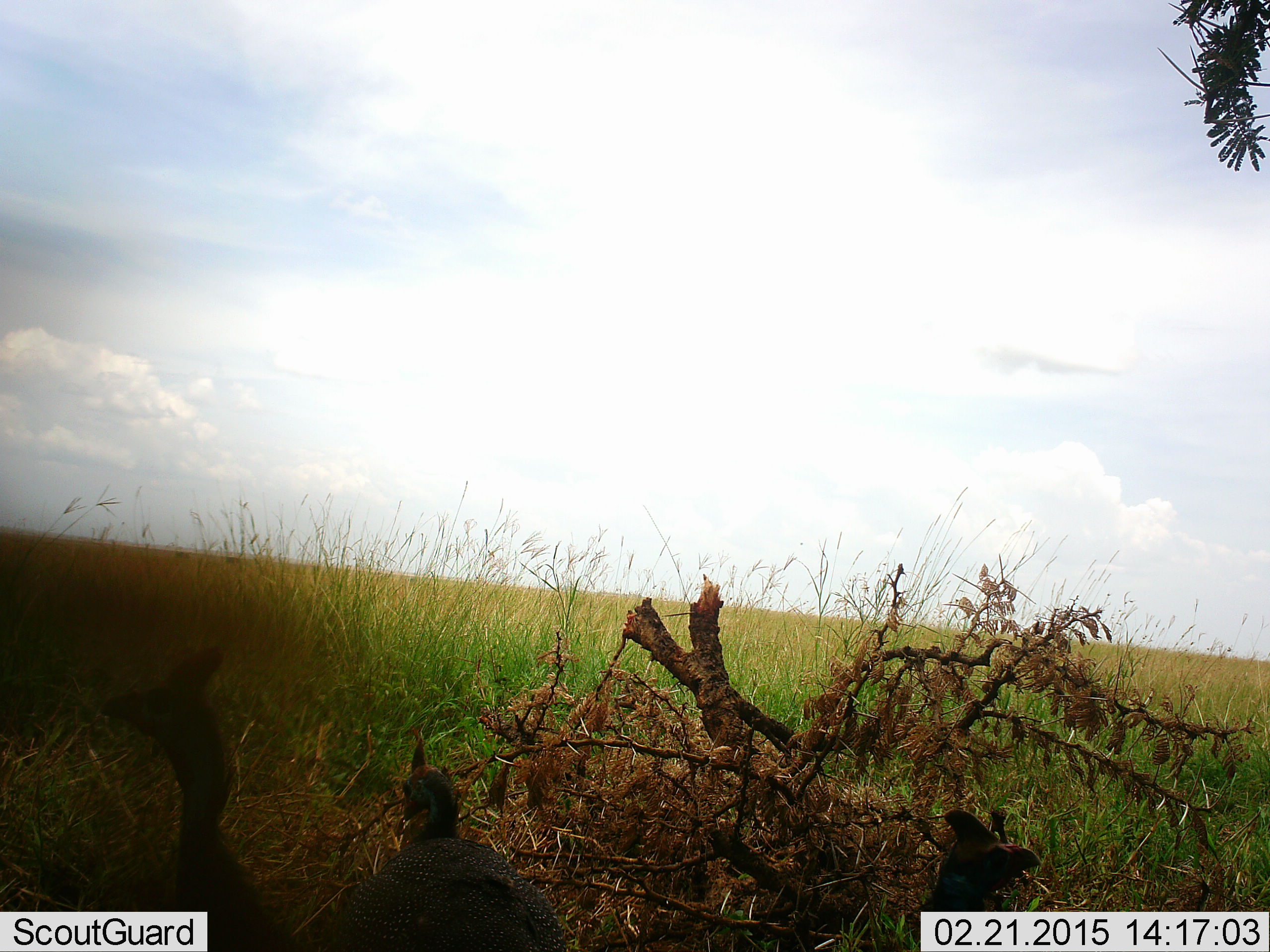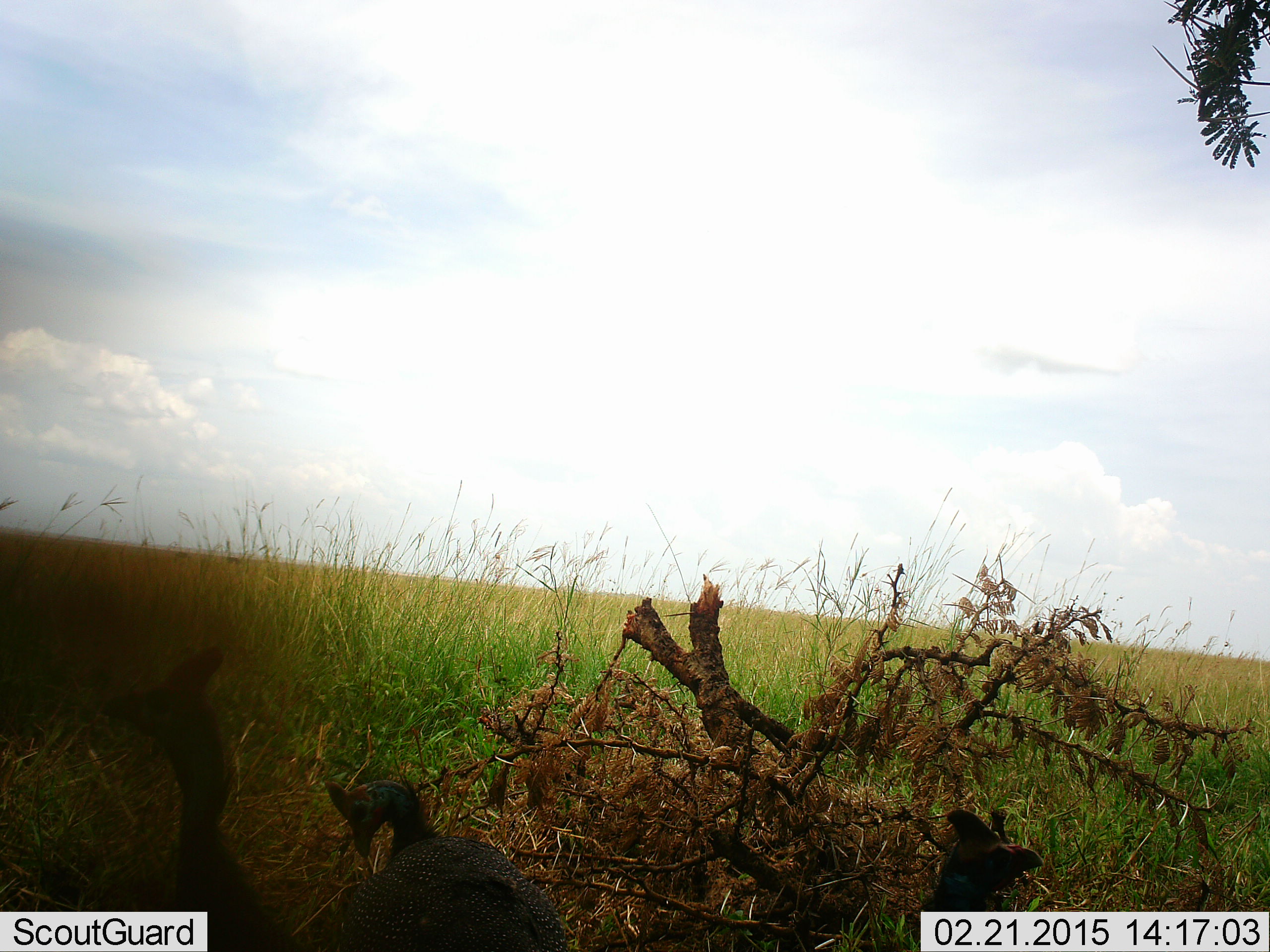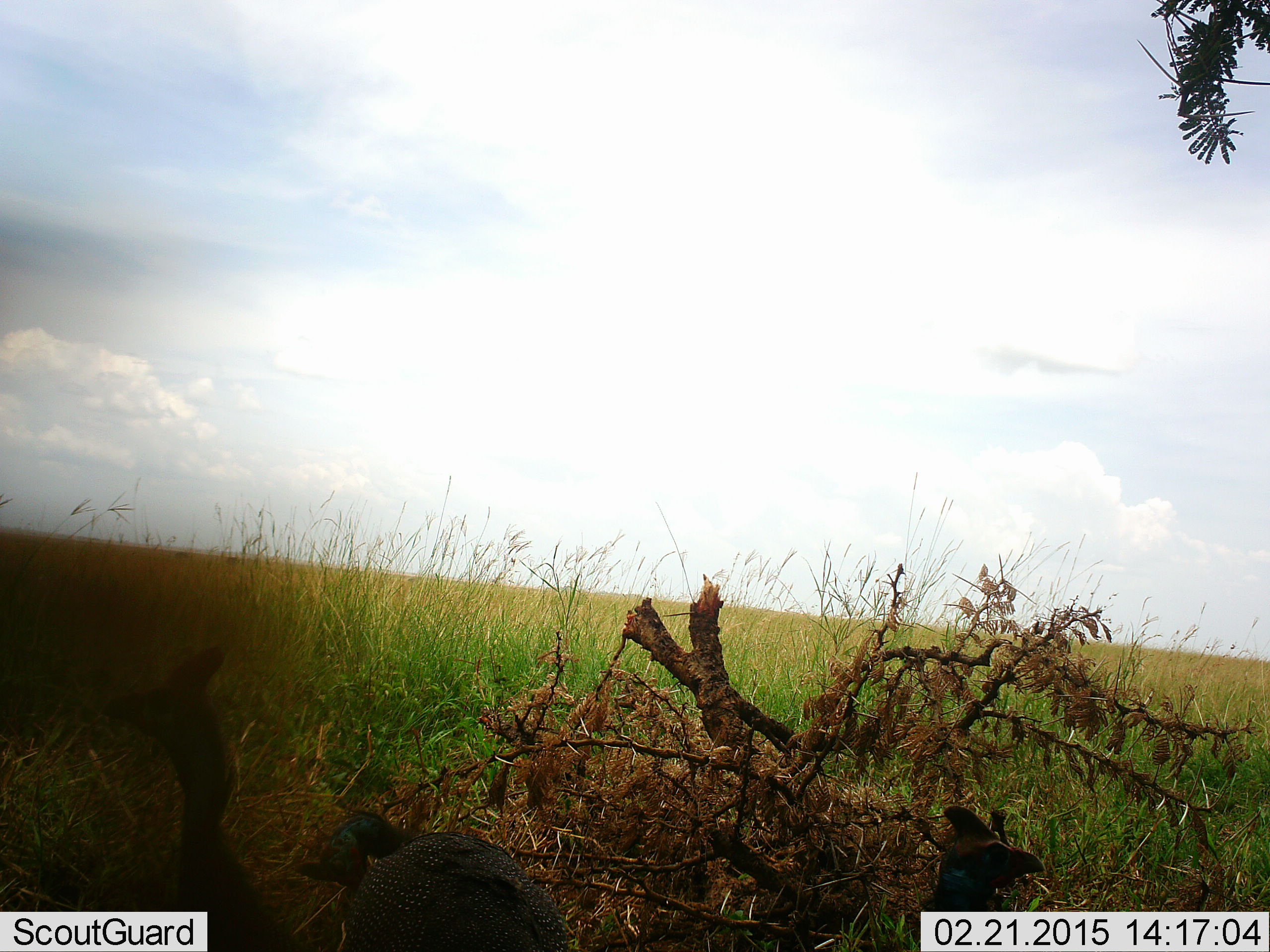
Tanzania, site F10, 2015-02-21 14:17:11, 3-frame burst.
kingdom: Animalia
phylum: Chordata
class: Aves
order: Galliformes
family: Numididae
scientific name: Numididae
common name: guinea fowl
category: guineafowl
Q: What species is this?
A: Guineafowl (guinea fowl) (Numididae).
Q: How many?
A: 3.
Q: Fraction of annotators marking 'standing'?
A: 50%.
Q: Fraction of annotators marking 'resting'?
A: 30%.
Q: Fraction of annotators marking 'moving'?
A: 20%.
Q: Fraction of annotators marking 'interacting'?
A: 0%.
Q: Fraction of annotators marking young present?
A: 10%.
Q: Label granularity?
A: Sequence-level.